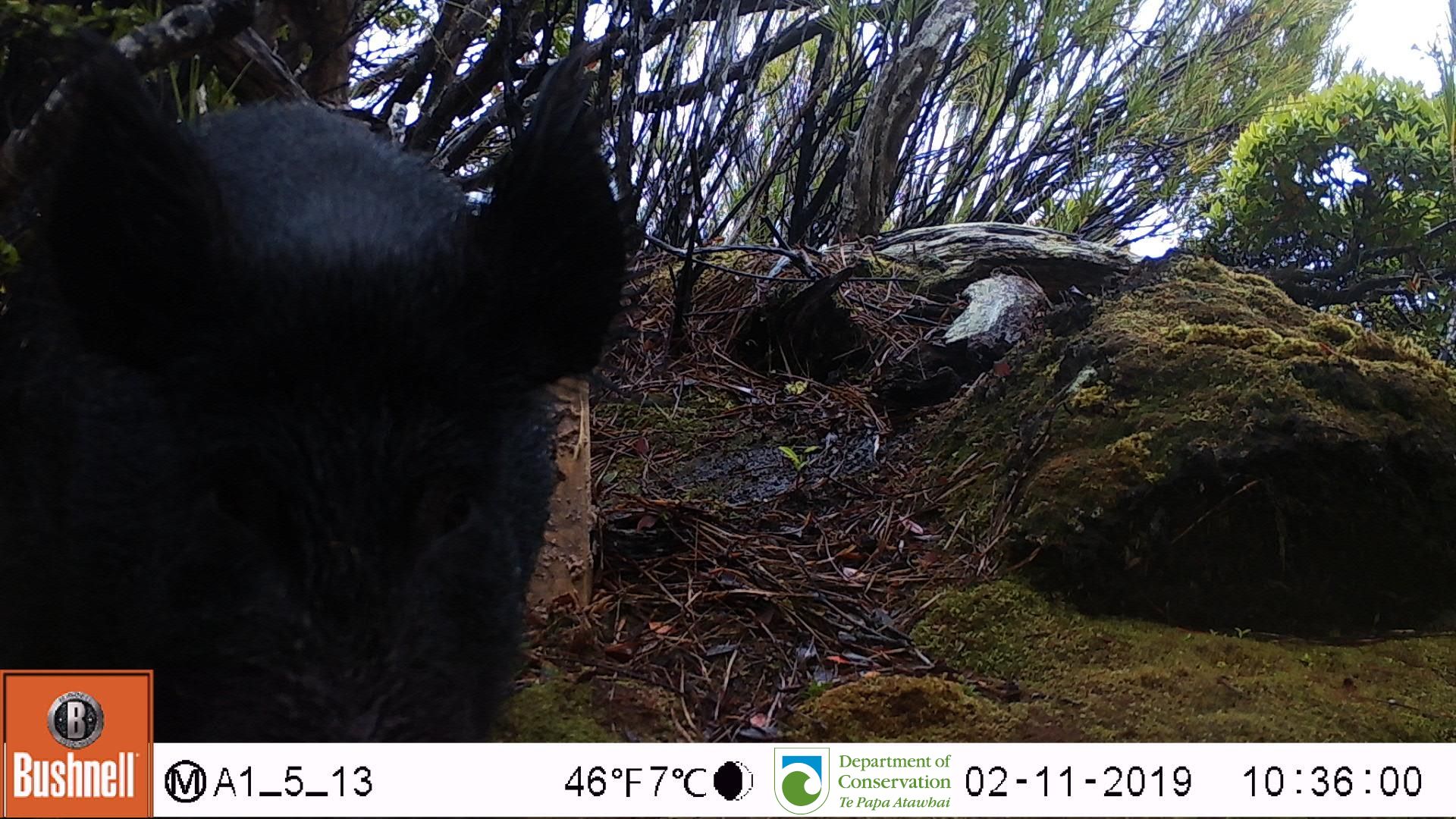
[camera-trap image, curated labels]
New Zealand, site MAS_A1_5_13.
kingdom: Animalia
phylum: Chordata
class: Mammalia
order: Artiodactyla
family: Suidae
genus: Sus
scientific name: Sus scrofa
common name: pig